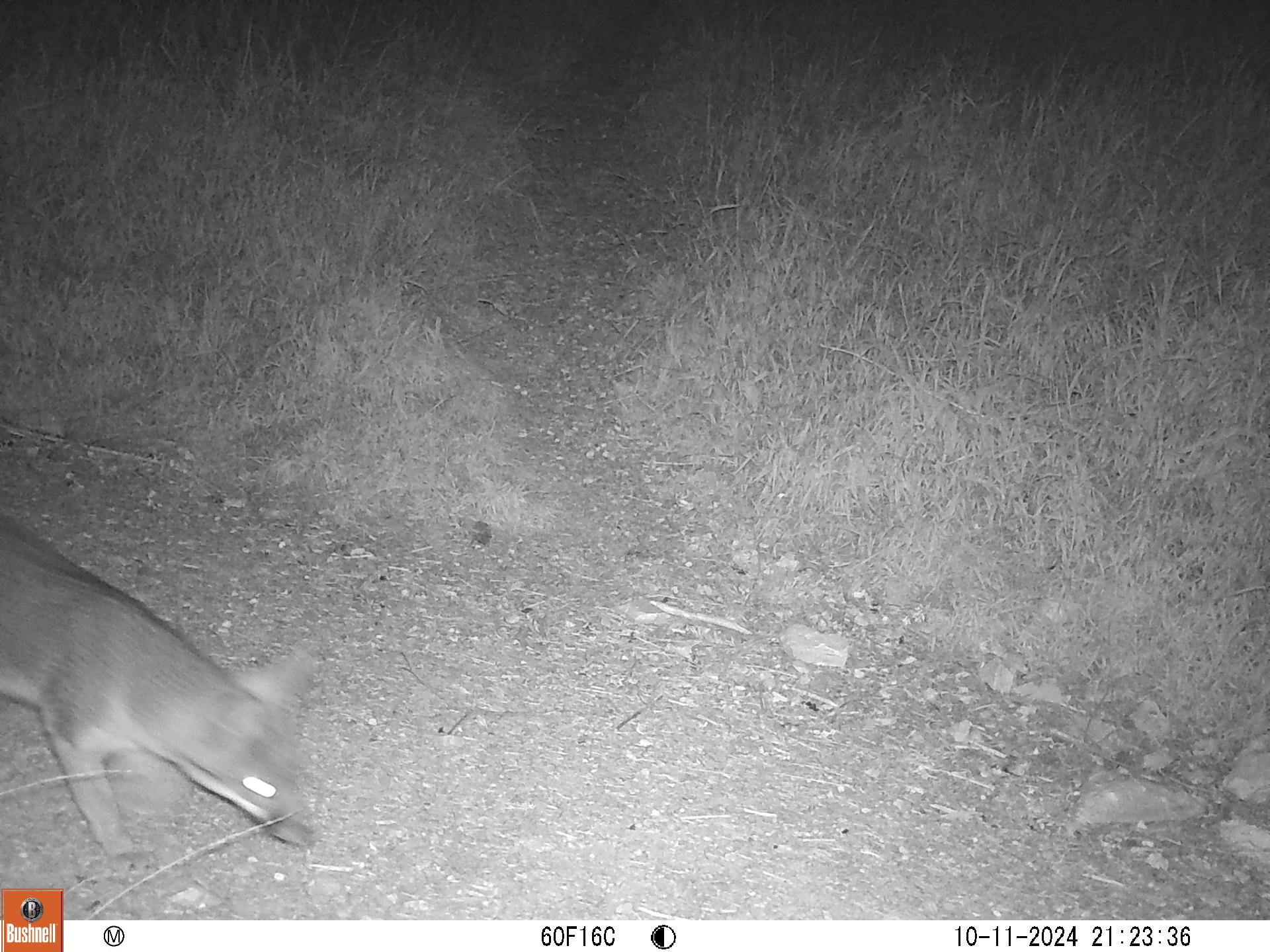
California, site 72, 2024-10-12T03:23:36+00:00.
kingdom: Animalia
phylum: Chordata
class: Mammalia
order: Carnivora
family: Canidae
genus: Urocyon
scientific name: Urocyon cinereoargenteus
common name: gray fox